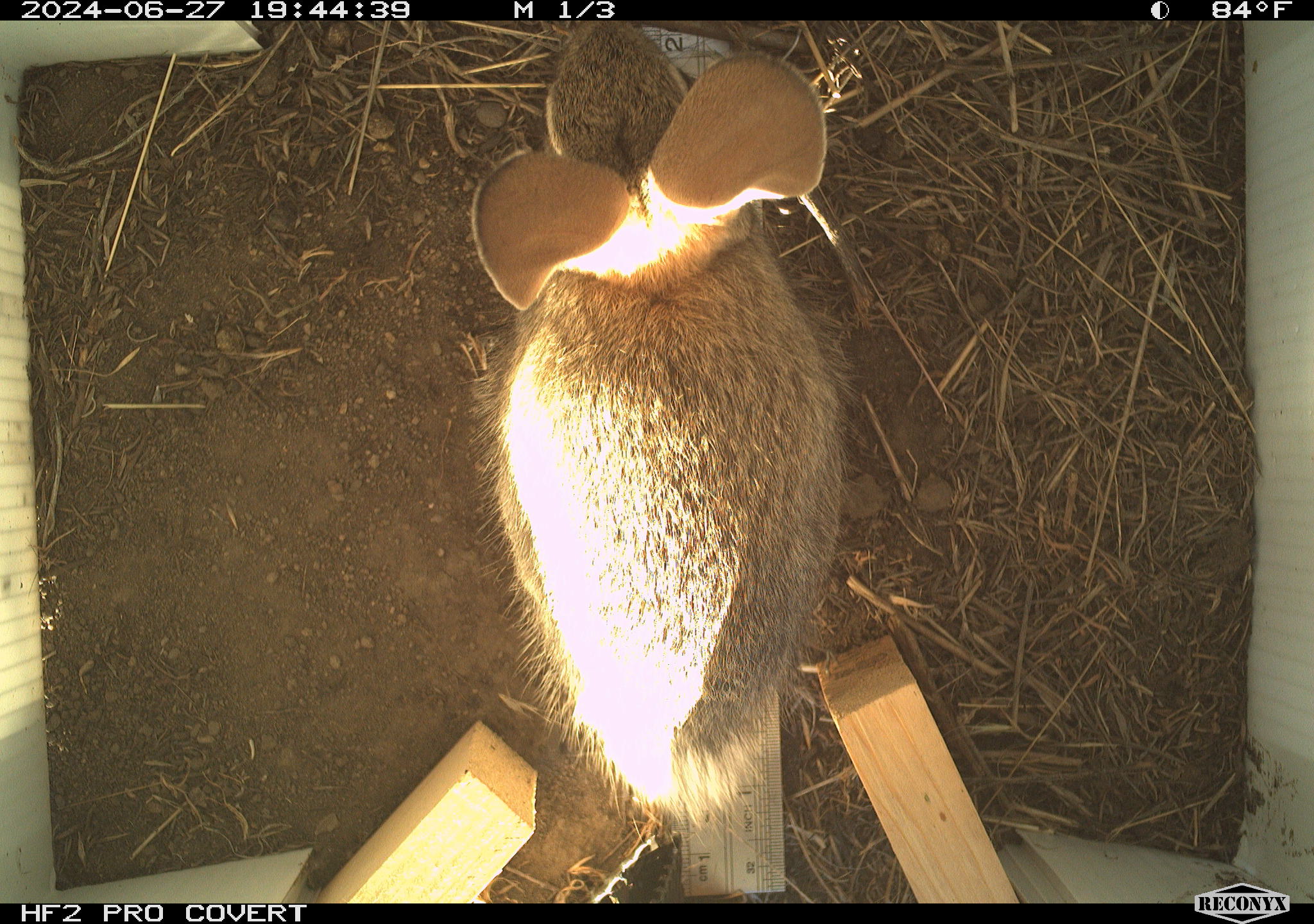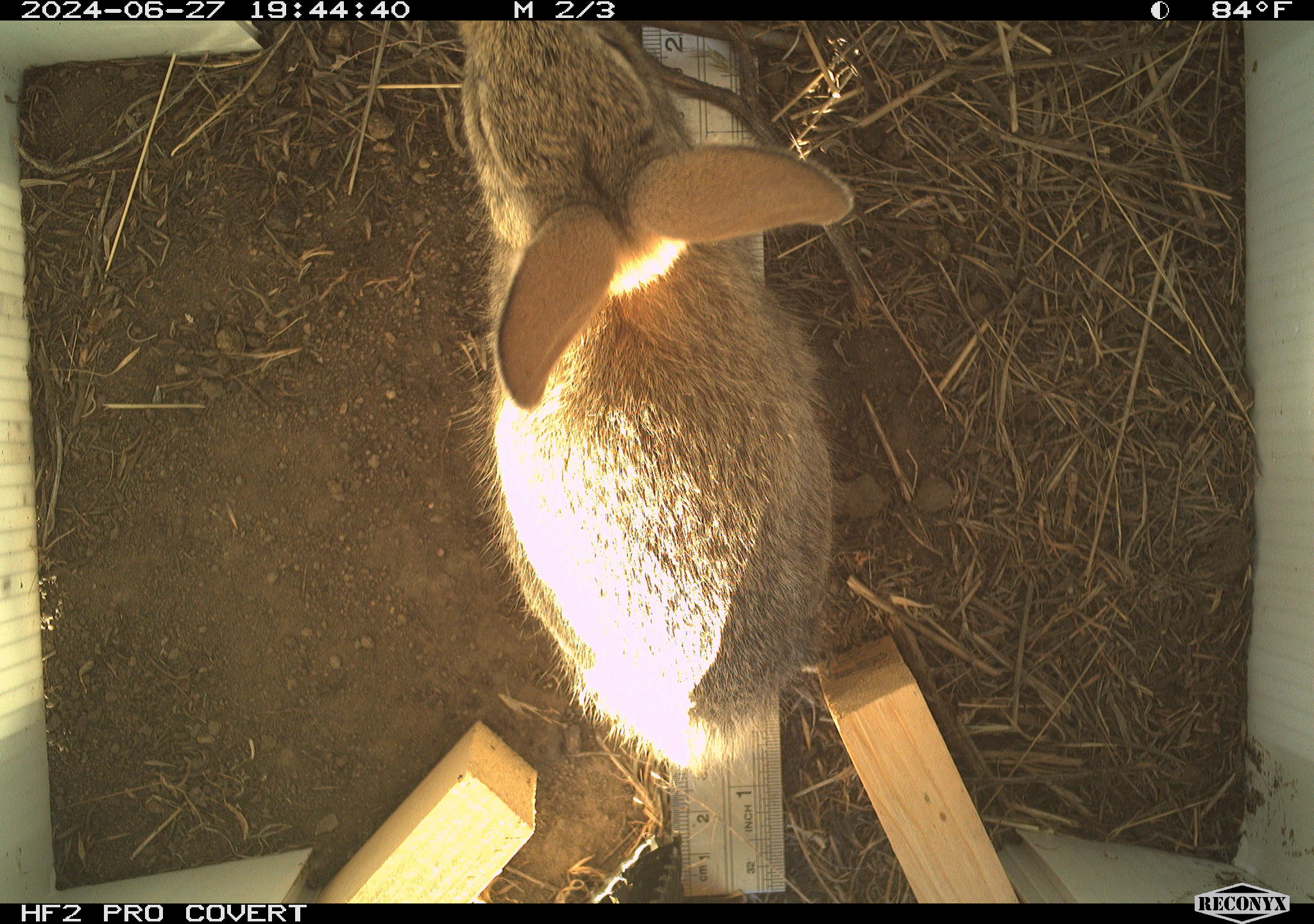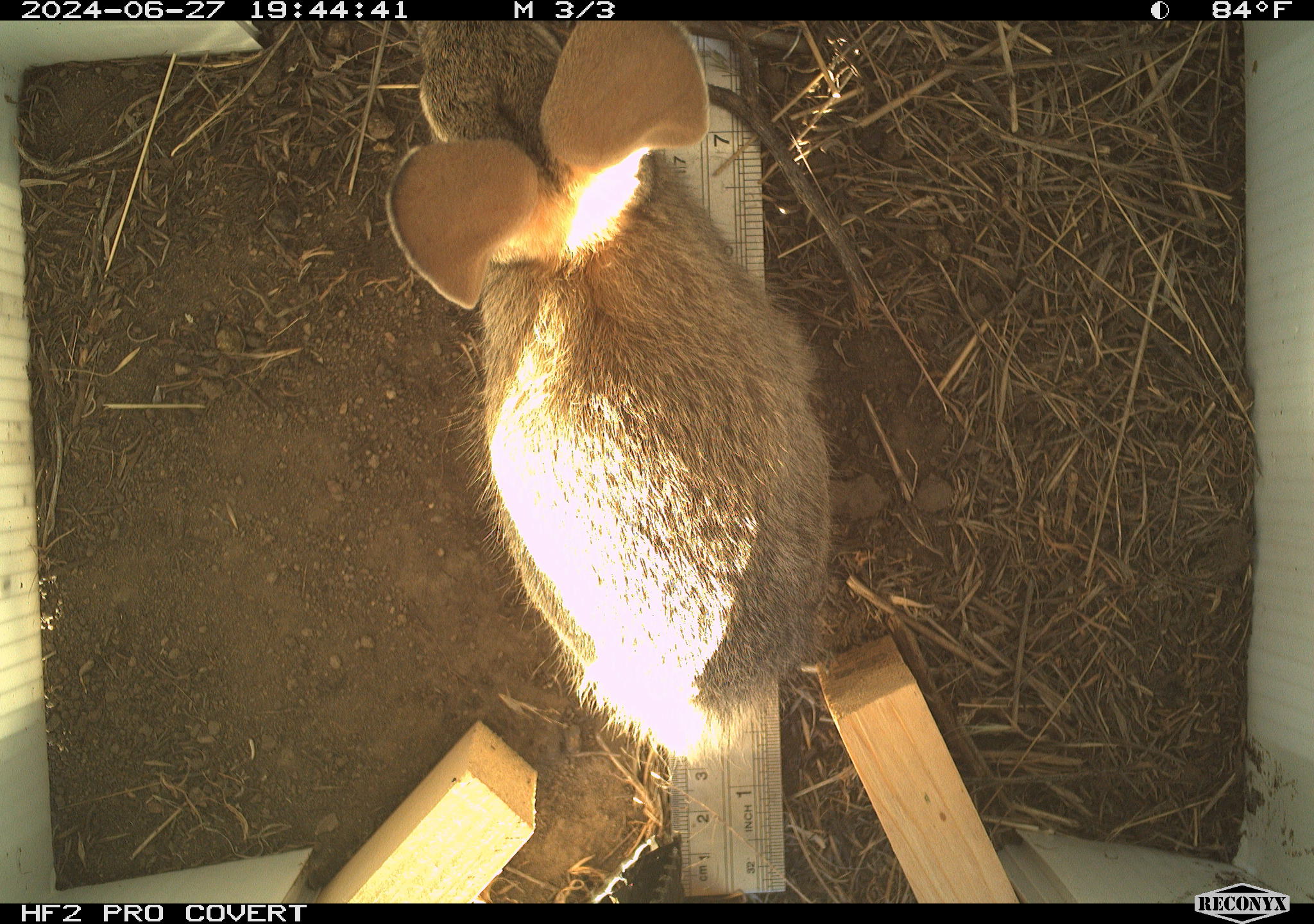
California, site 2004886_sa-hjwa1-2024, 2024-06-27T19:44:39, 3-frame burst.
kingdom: Animalia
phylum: Chordata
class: Mammalia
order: Lagomorpha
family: Leporidae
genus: Sylvilagus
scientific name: Sylvilagus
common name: cottontail rabbits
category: sylvilagus species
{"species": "sylvilagus species (cottontail rabbits) (Sylvilagus)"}